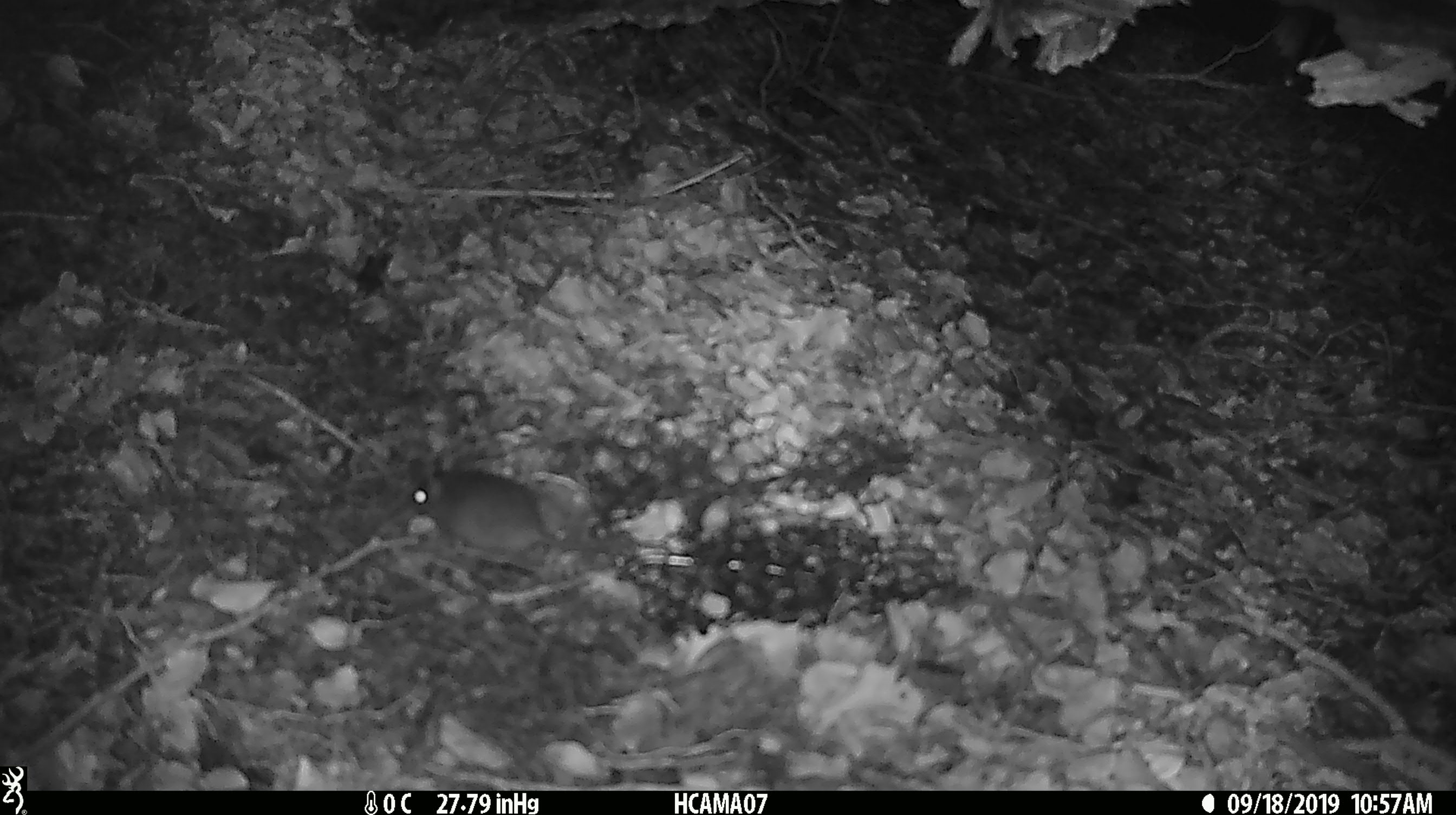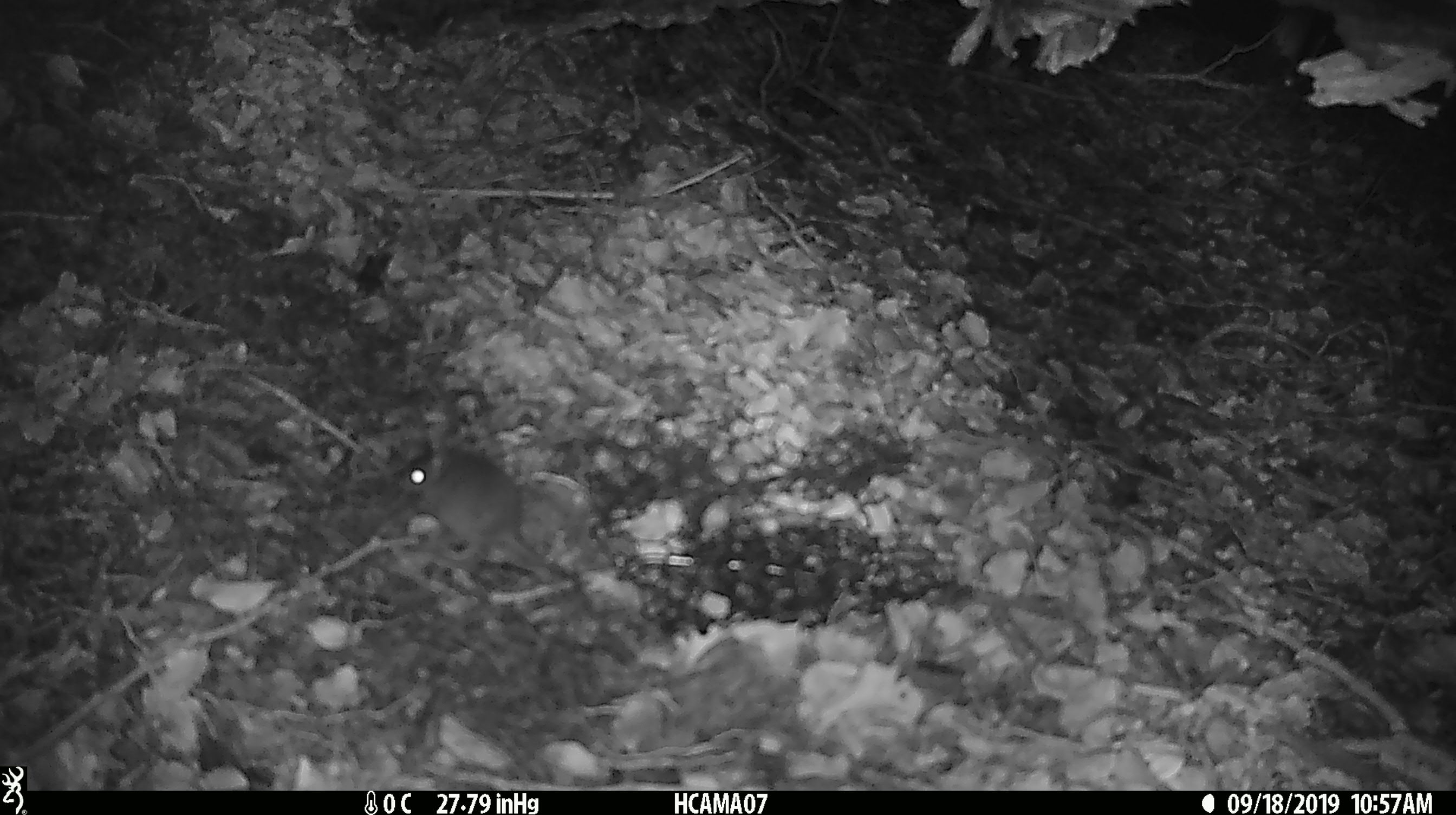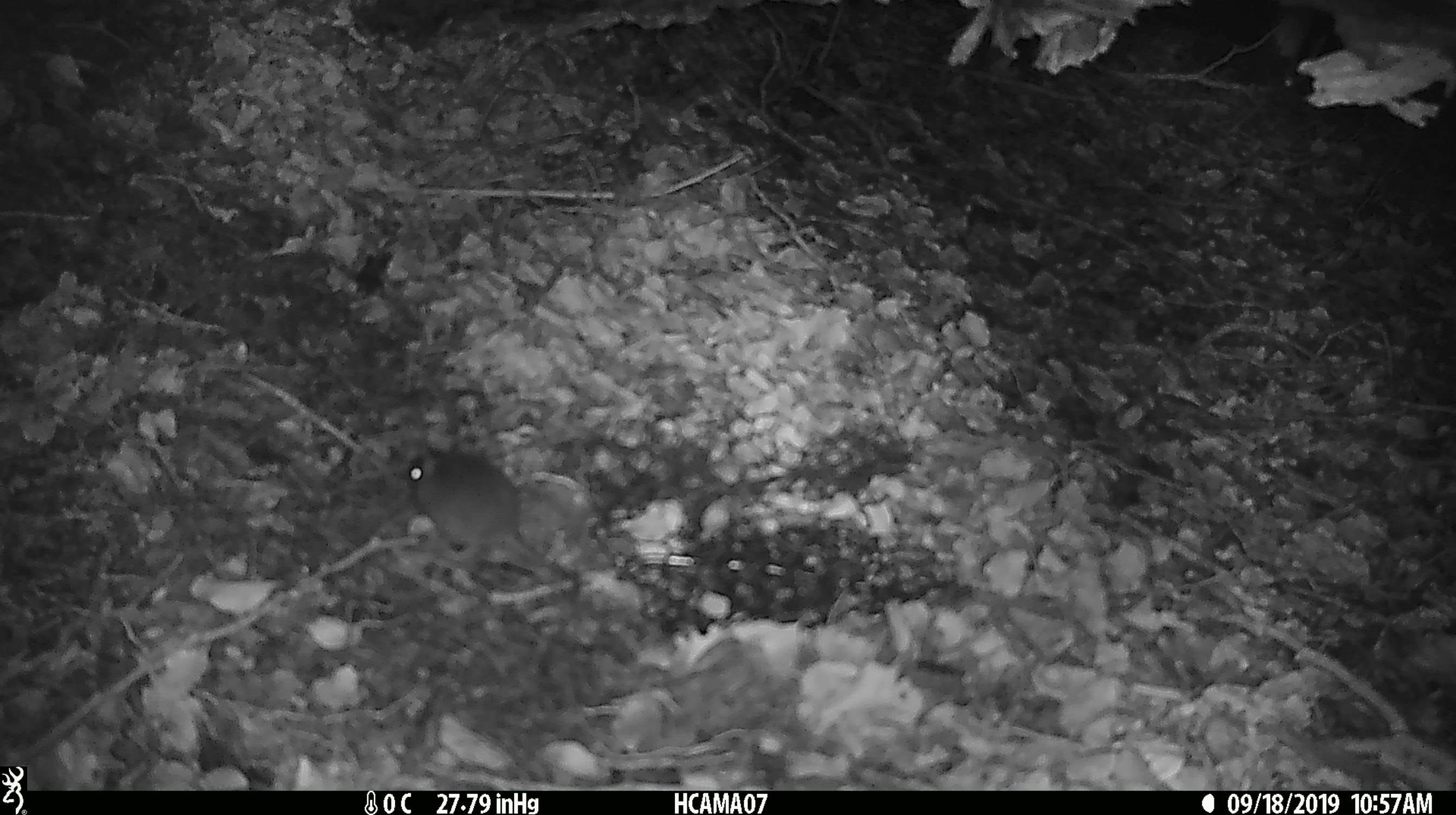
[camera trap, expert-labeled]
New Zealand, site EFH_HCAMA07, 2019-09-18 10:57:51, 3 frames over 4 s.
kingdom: Animalia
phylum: Chordata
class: Mammalia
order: Rodentia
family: Muridae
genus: Mus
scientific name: Mus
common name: mouse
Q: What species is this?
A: Mouse (Mus).